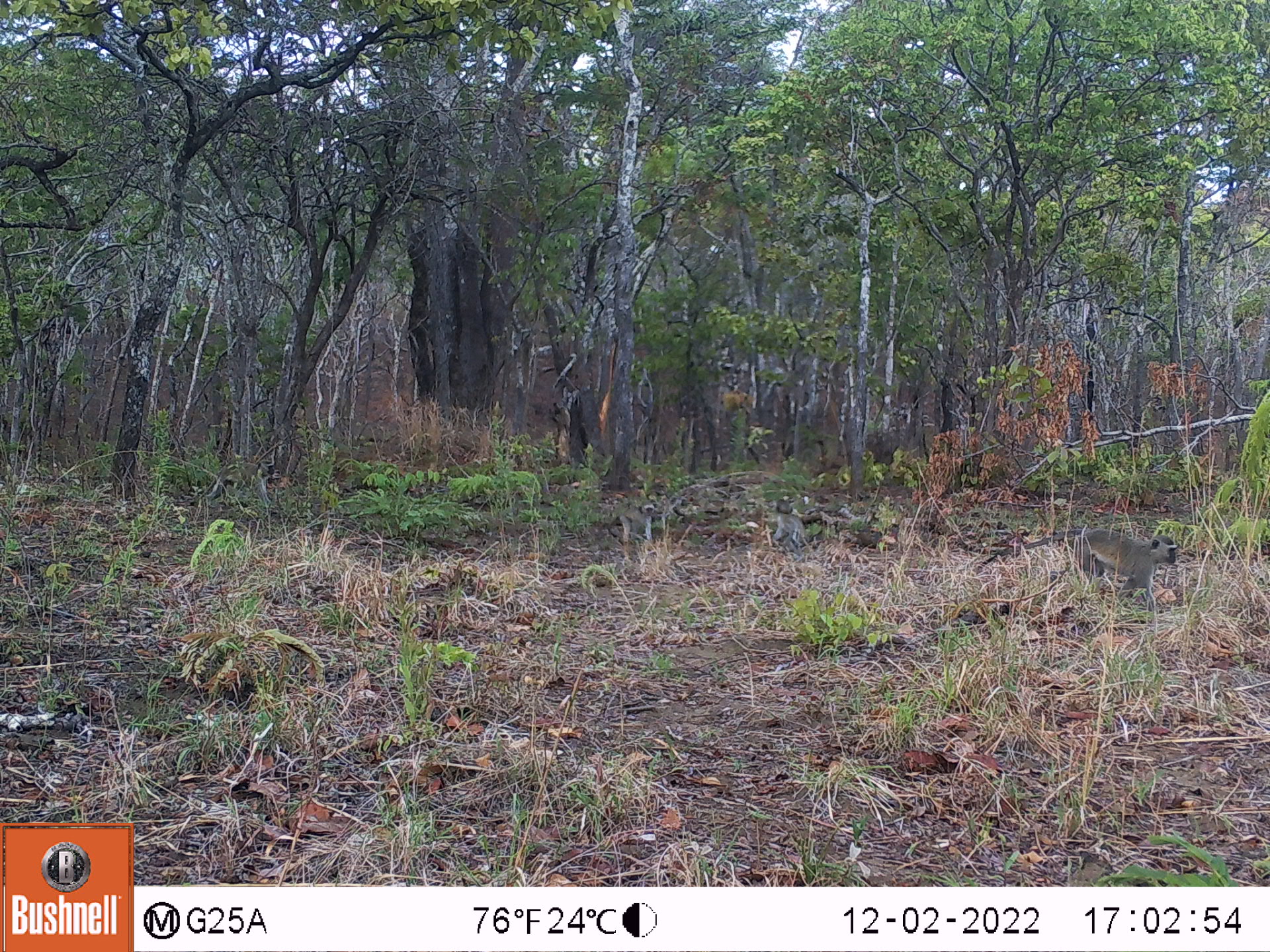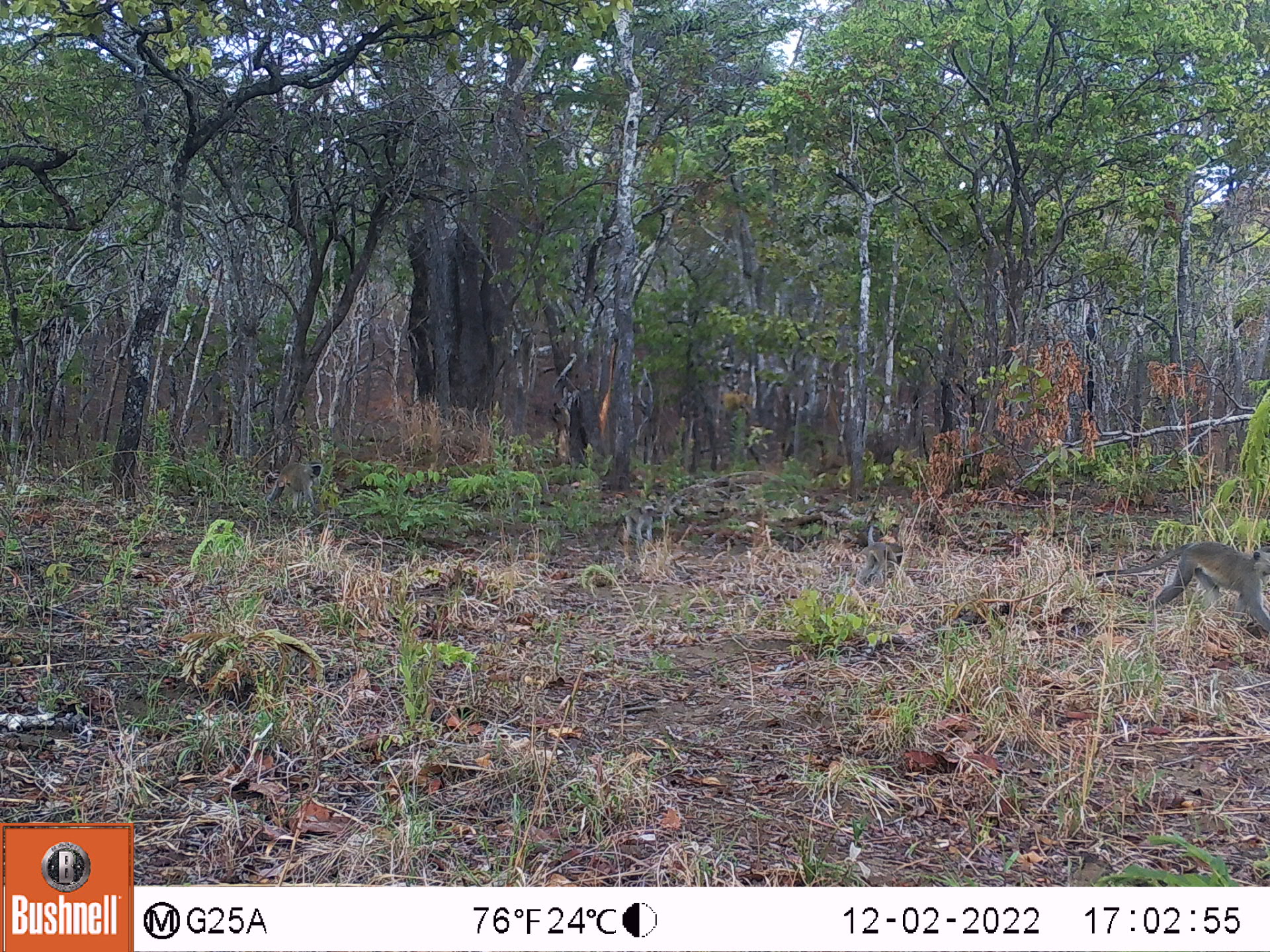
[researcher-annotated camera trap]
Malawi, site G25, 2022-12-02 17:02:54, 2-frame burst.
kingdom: Animalia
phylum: Chordata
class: Mammalia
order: Primates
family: Cercopithecidae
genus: Chlorocebus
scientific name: Chlorocebus pygerythrus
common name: vervet monkey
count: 3